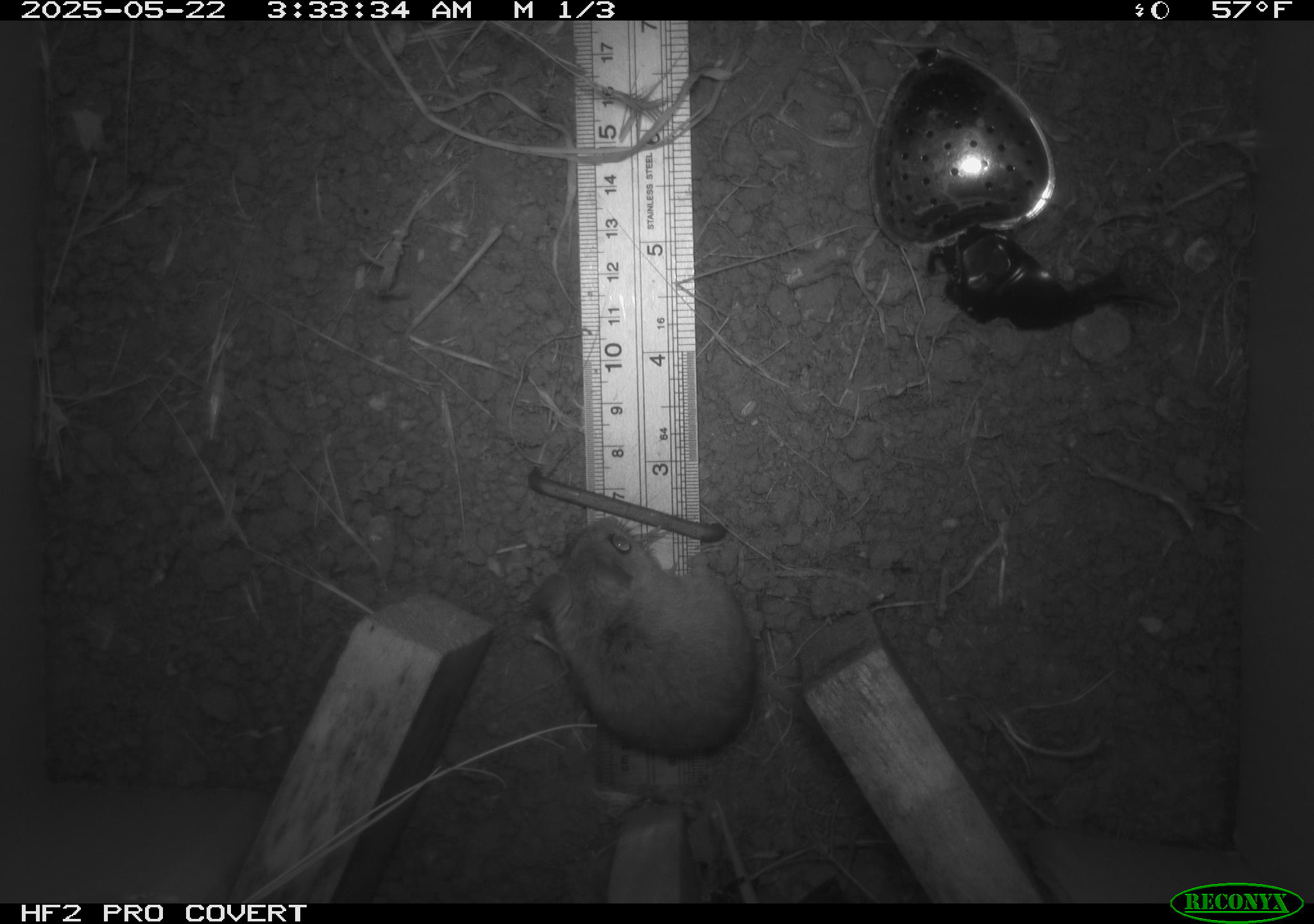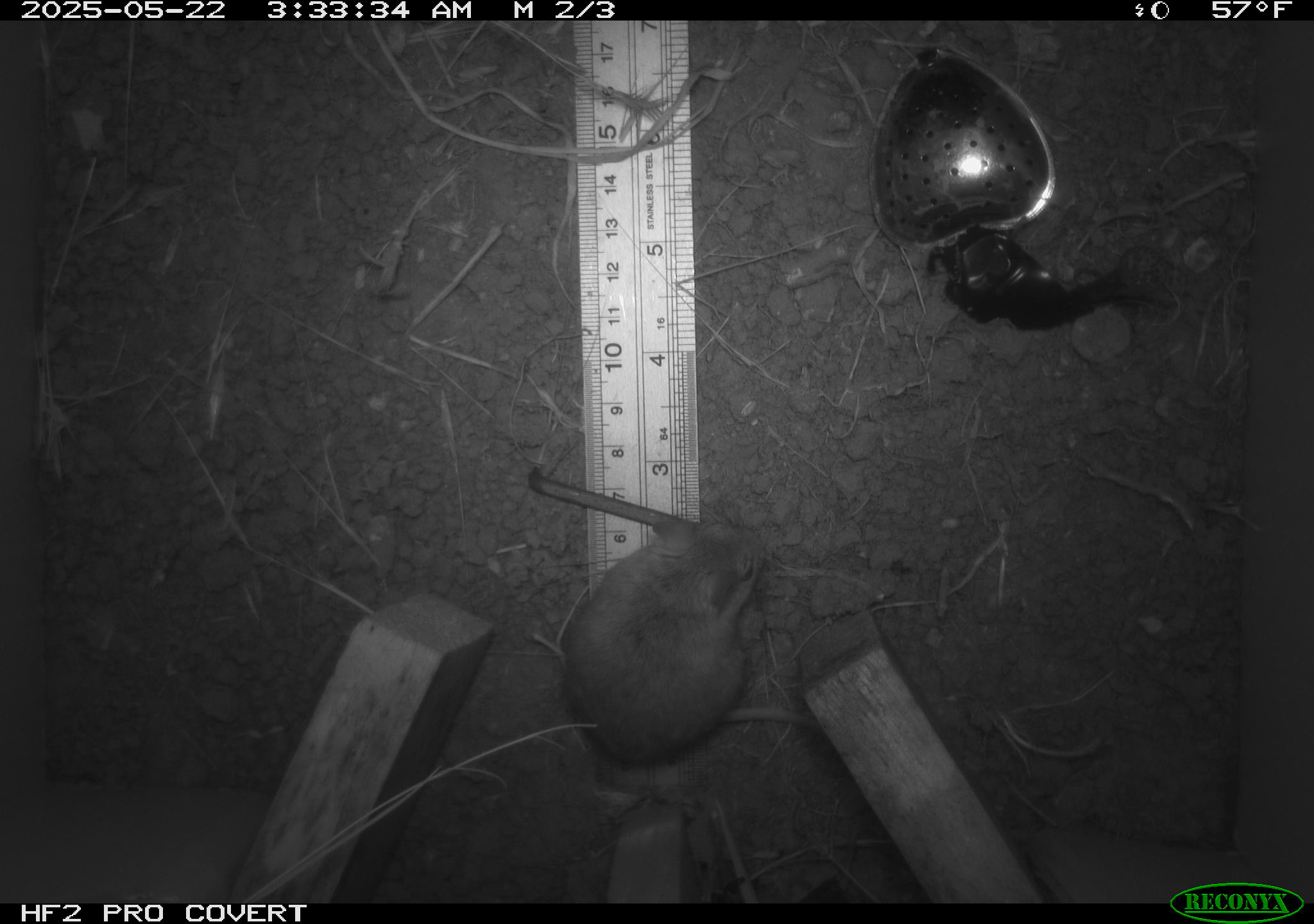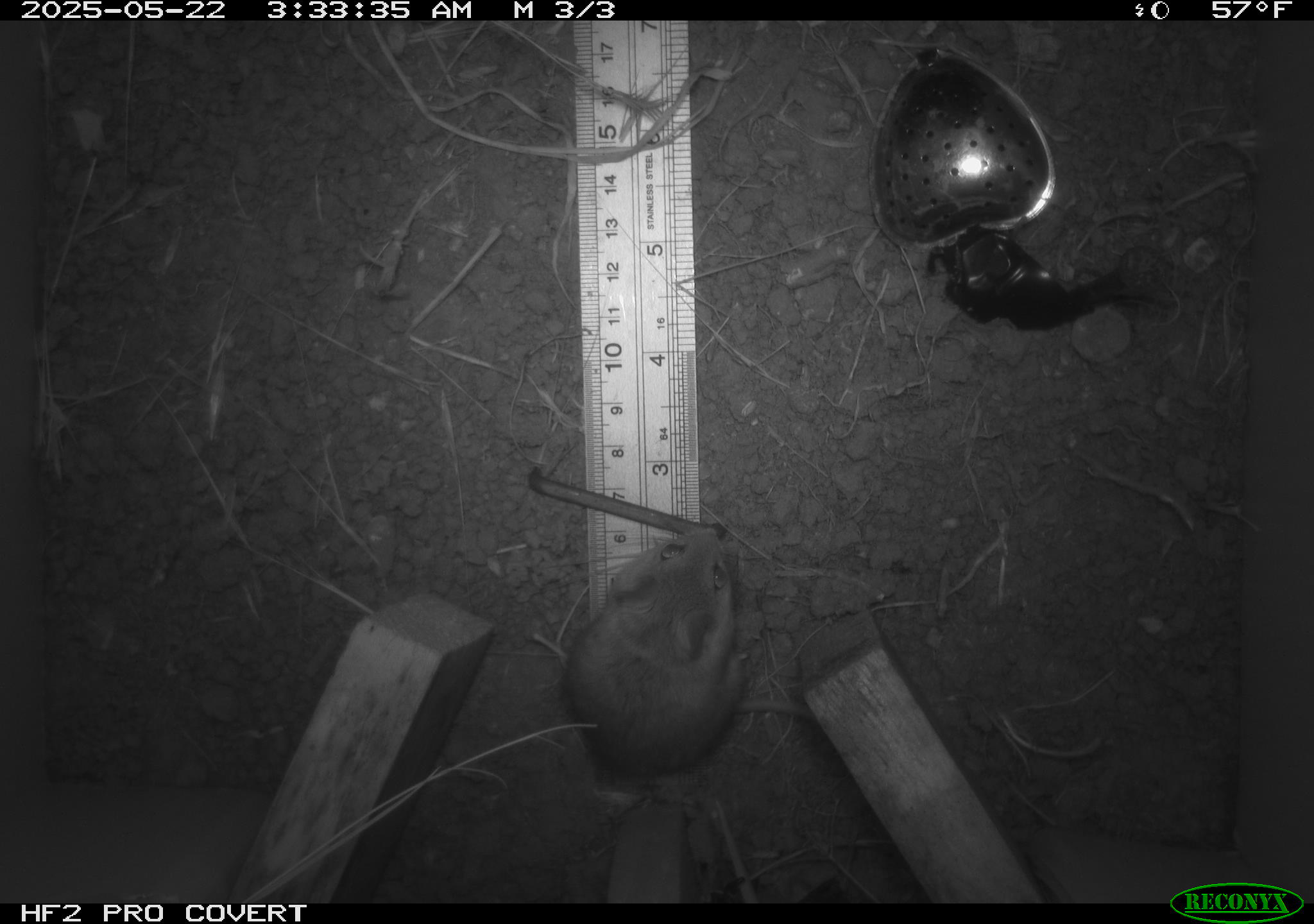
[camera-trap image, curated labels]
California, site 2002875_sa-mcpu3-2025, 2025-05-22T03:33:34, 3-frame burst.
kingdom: Animalia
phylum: Chordata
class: Mammalia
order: Rodentia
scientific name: Rodentia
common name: rodent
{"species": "rodent (Rodentia)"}